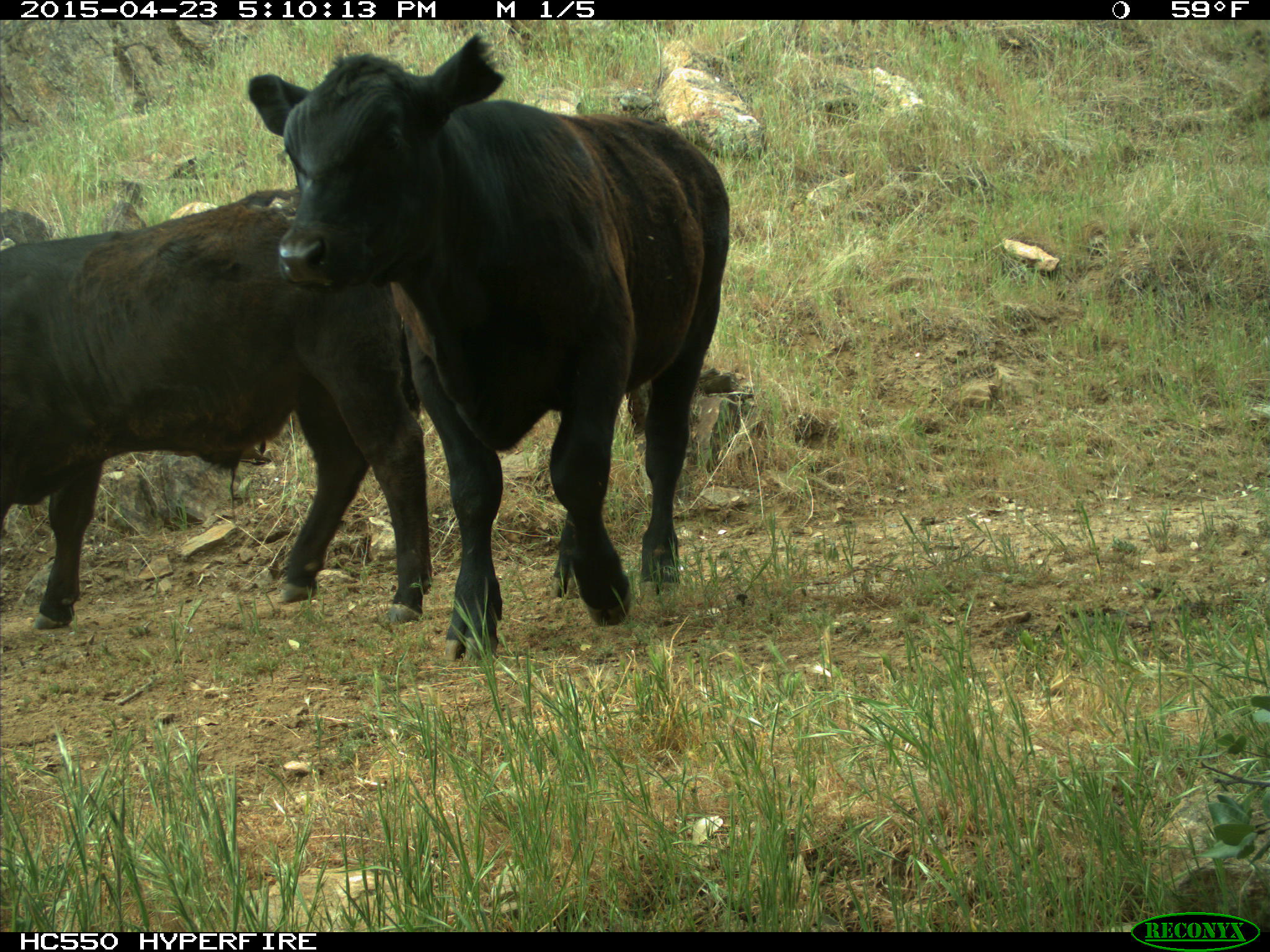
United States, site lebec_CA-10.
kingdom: Animalia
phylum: Chordata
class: Mammalia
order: Artiodactyla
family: Bovidae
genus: Bos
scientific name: Bos taurus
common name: domestic cow